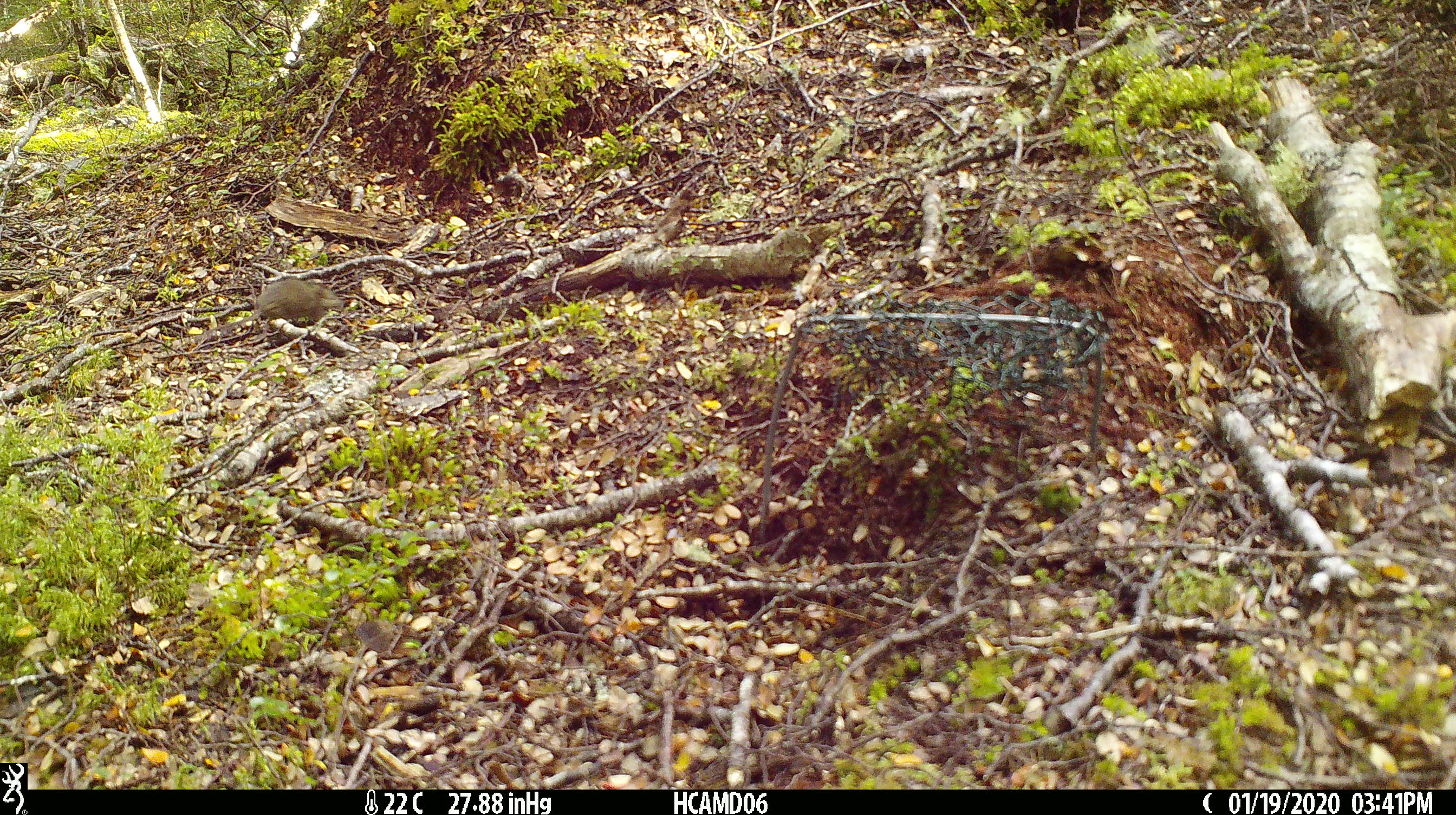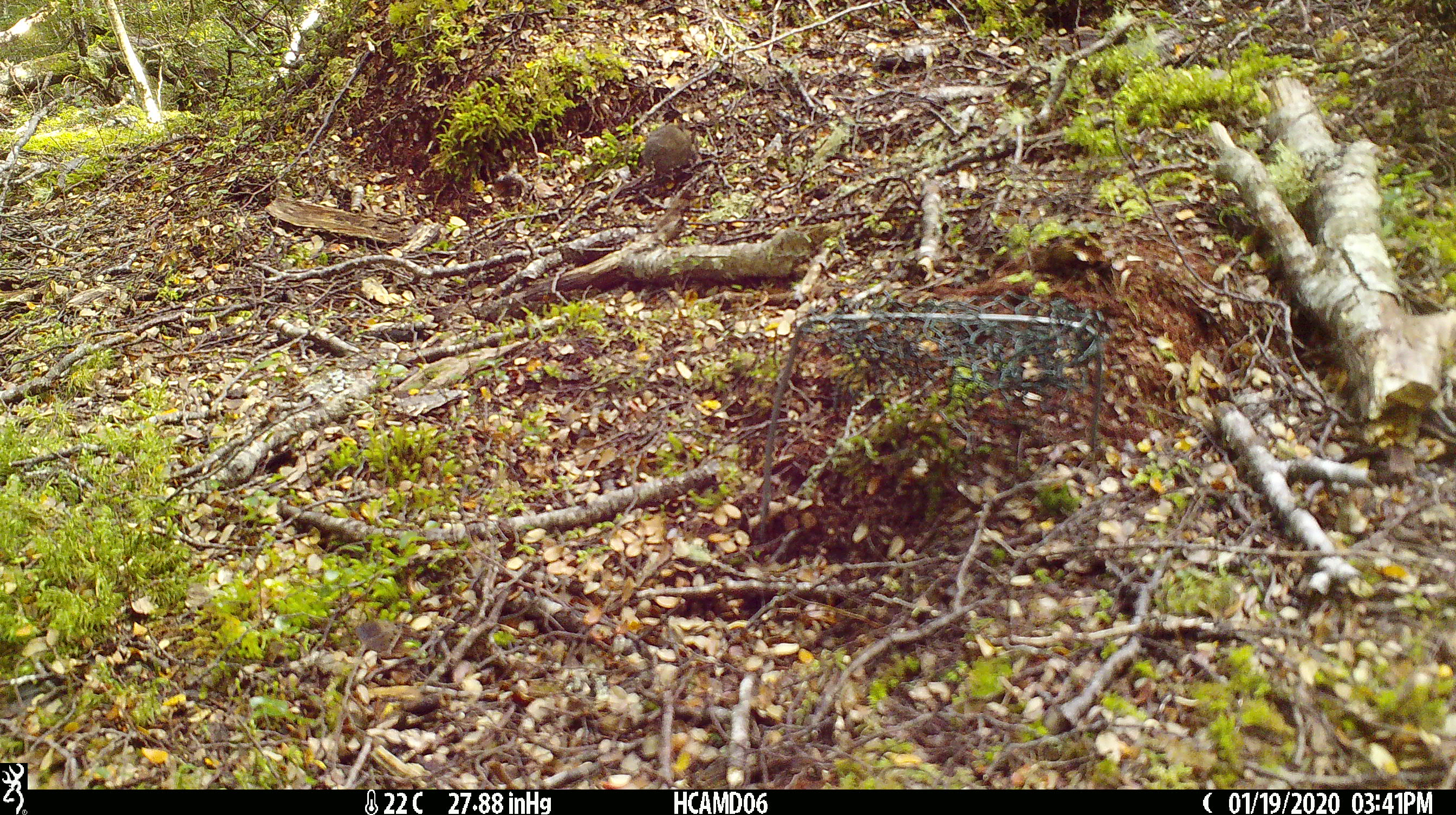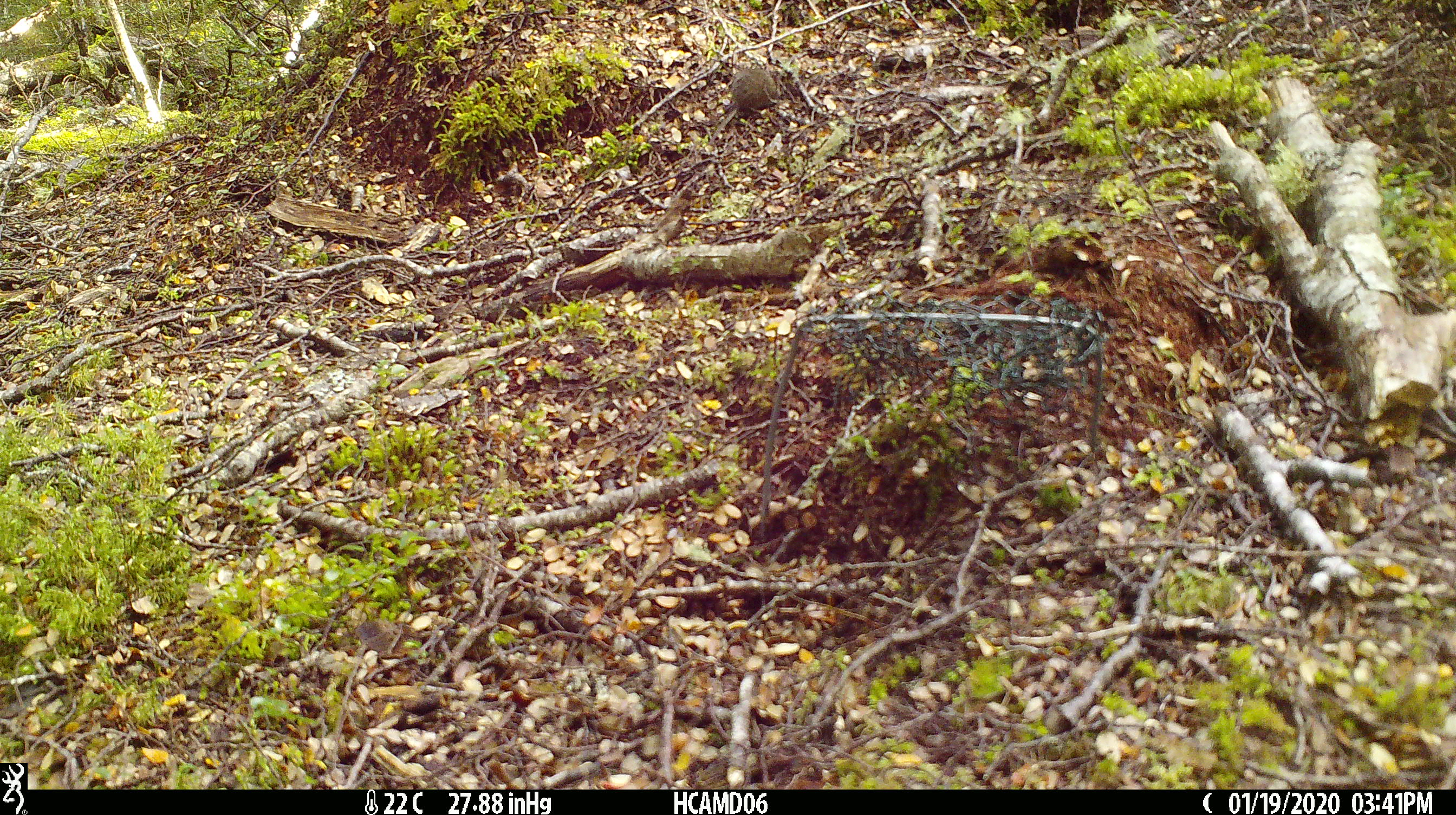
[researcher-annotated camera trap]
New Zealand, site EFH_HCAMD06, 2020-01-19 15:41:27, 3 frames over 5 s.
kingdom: Animalia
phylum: Chordata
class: Mammalia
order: Rodentia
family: Muridae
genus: Mus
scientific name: Mus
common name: mouse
Mouse (Mus).